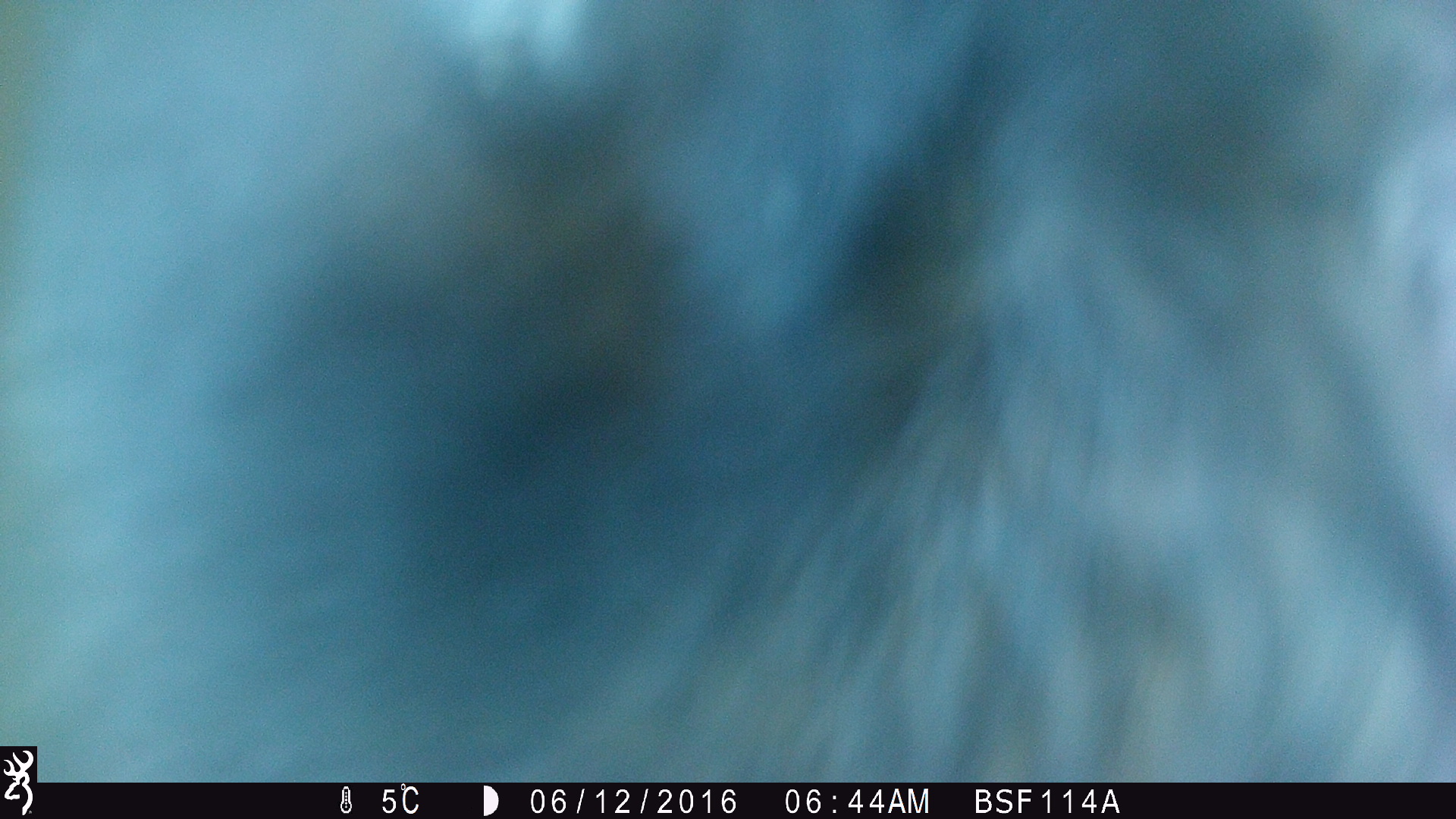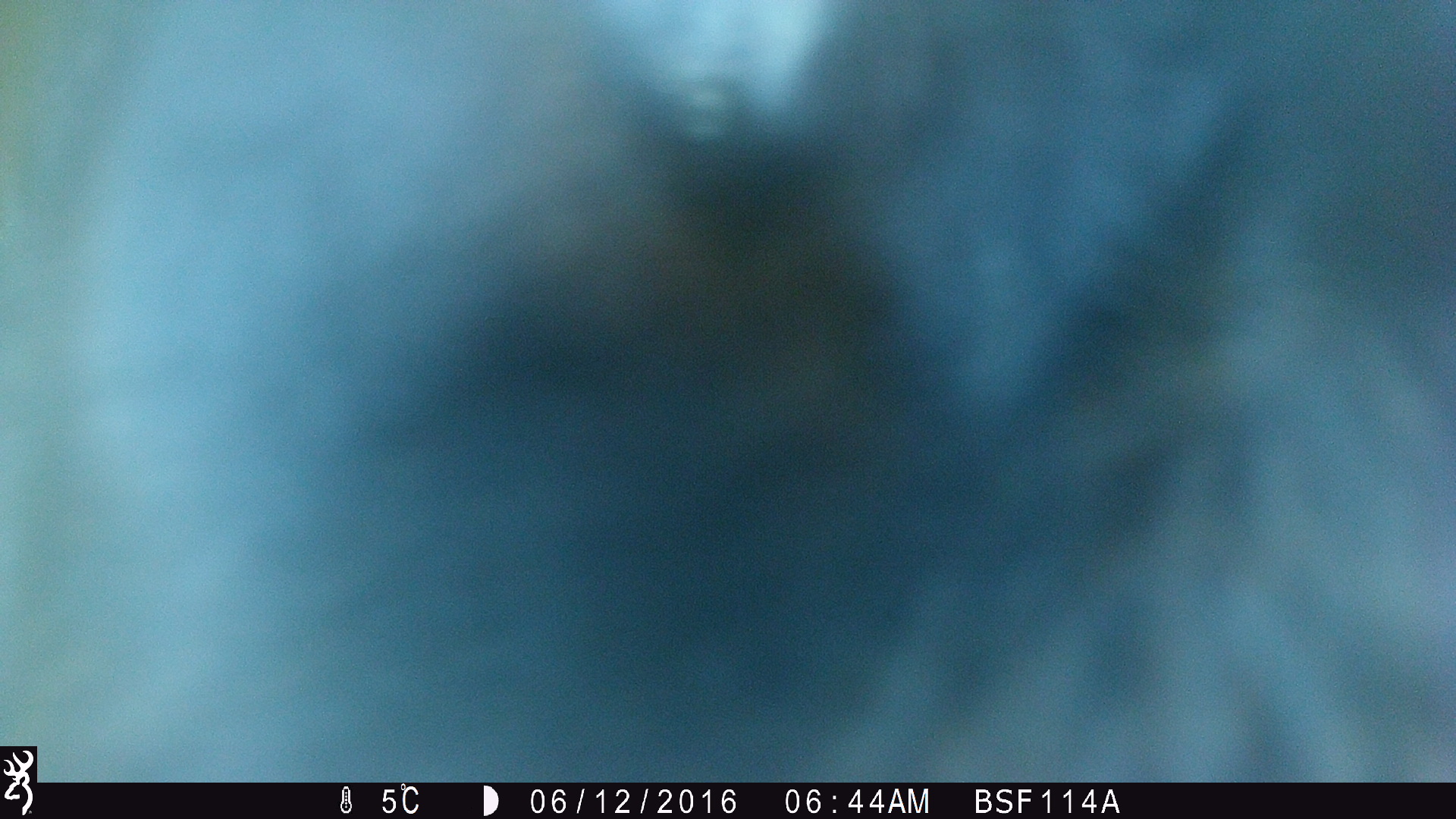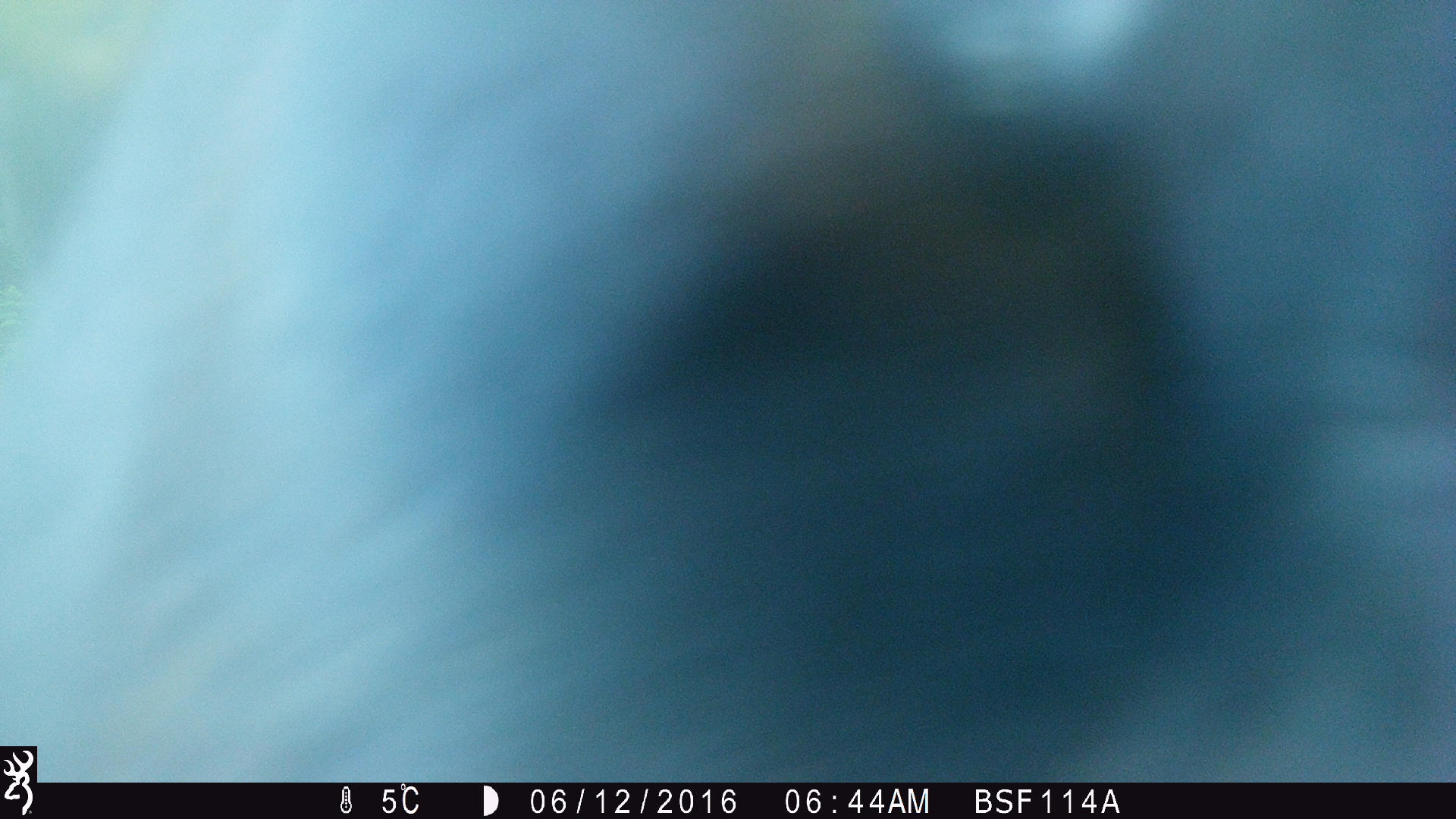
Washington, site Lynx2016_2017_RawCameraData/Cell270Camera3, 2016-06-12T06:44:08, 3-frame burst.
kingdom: Animalia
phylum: Chordata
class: Mammalia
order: Artiodactyla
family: Bovidae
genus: Bos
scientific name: Bos taurus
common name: domestic cattle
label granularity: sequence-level